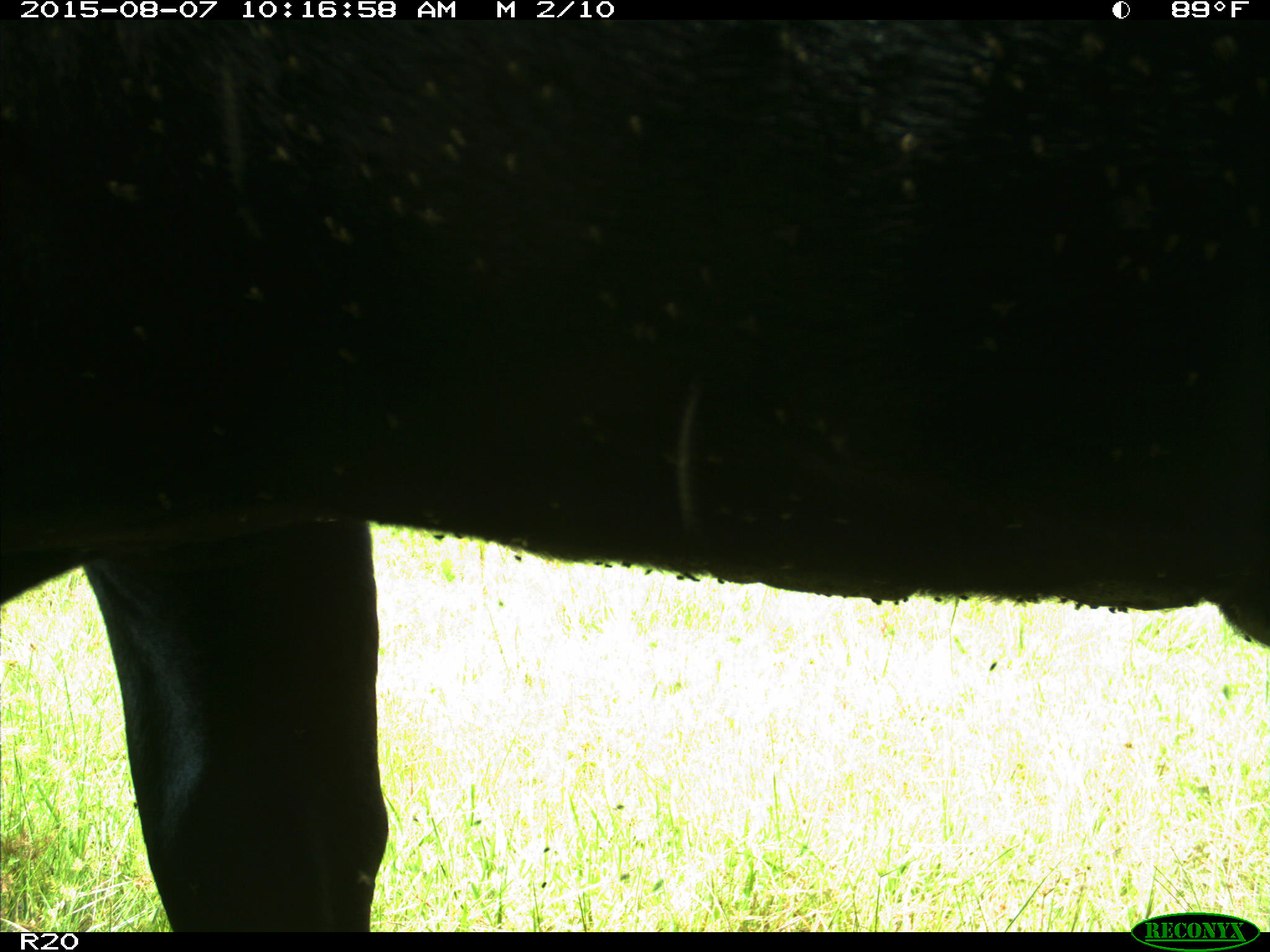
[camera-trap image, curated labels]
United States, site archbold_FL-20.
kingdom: Animalia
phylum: Chordata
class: Mammalia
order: Artiodactyla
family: Bovidae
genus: Bos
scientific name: Bos taurus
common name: domestic cow